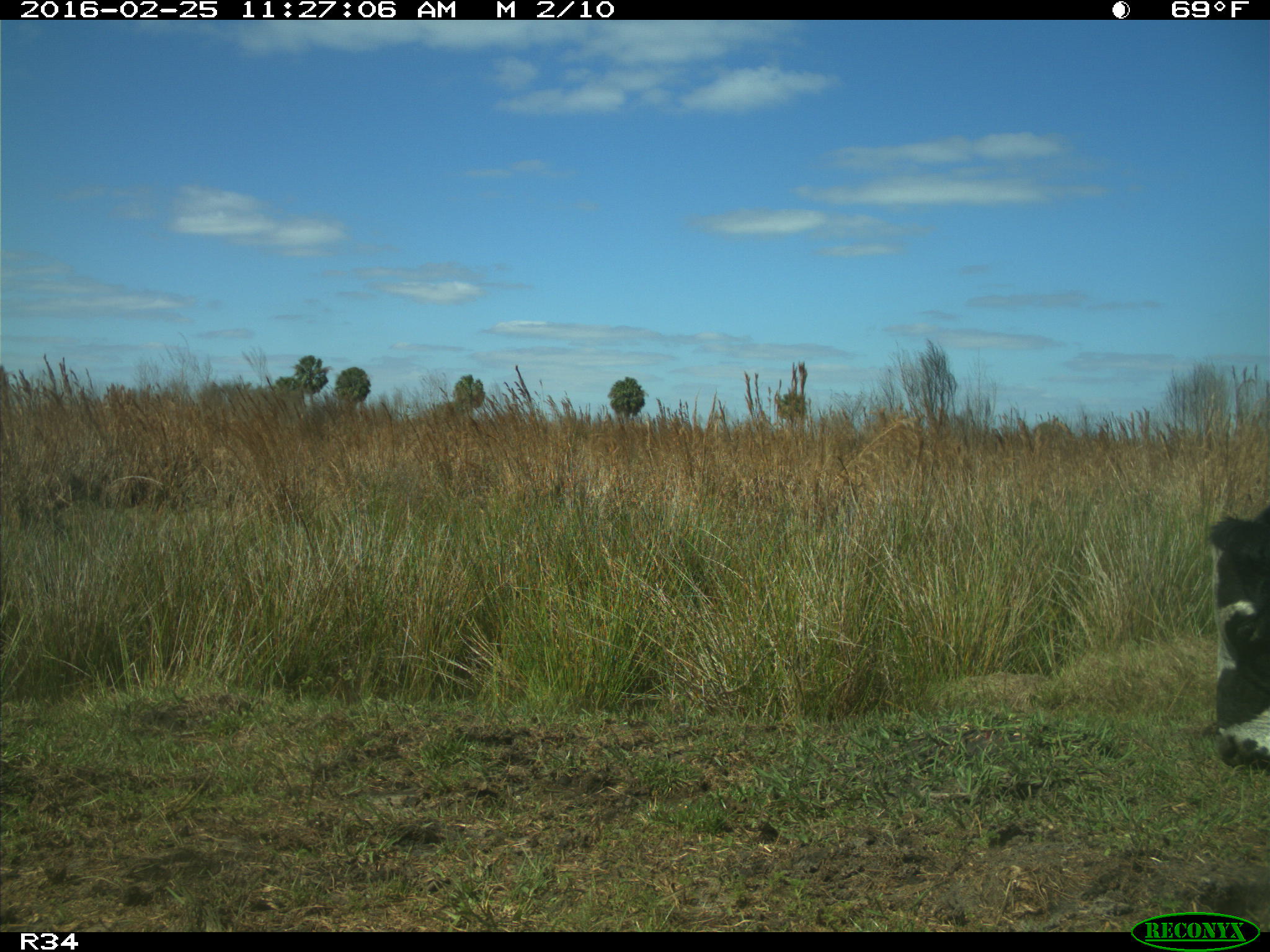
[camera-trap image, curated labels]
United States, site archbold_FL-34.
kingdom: Animalia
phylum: Chordata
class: Mammalia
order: Artiodactyla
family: Bovidae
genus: Bos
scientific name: Bos taurus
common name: domestic cow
Bos taurus (domestic cow).